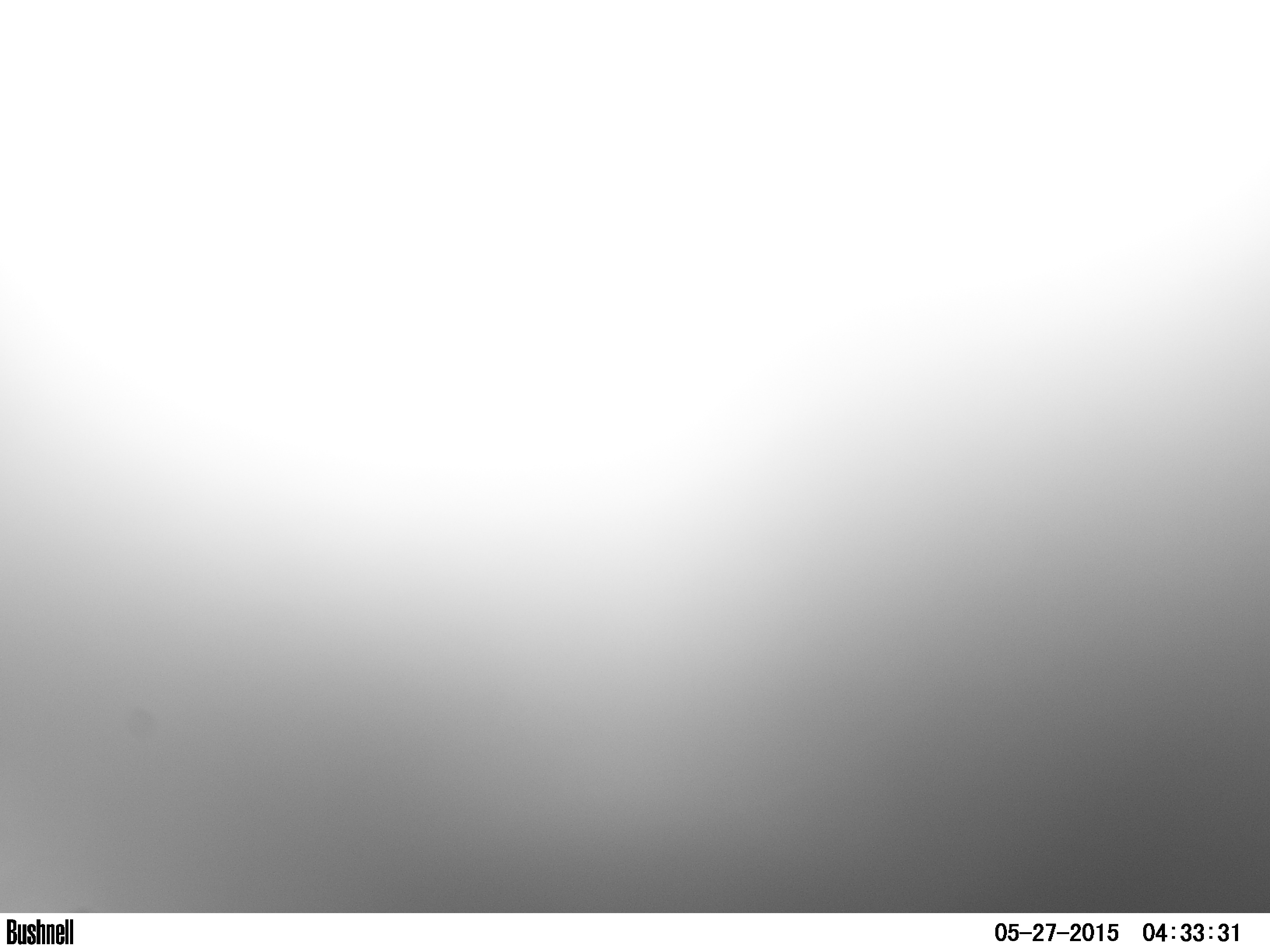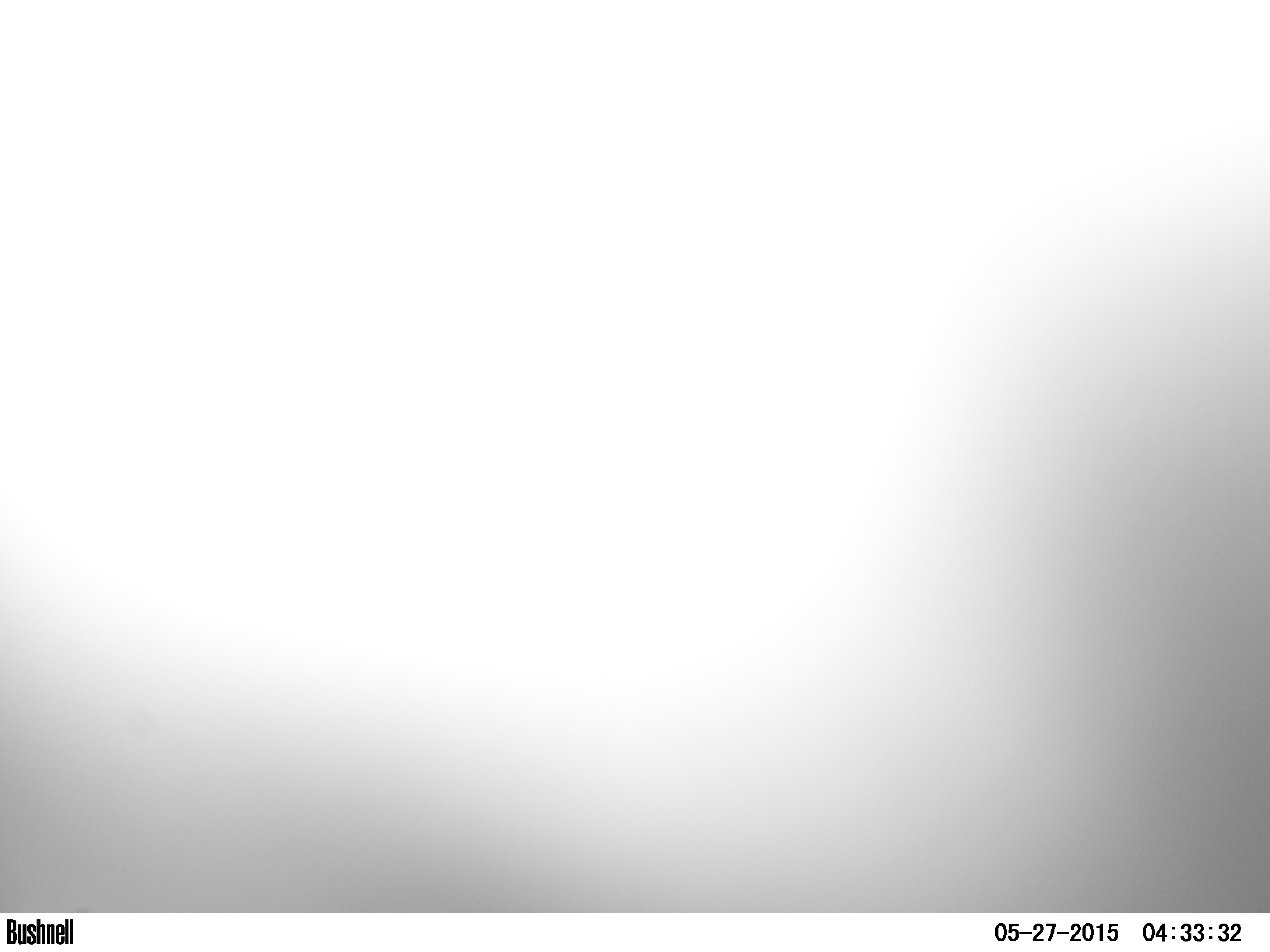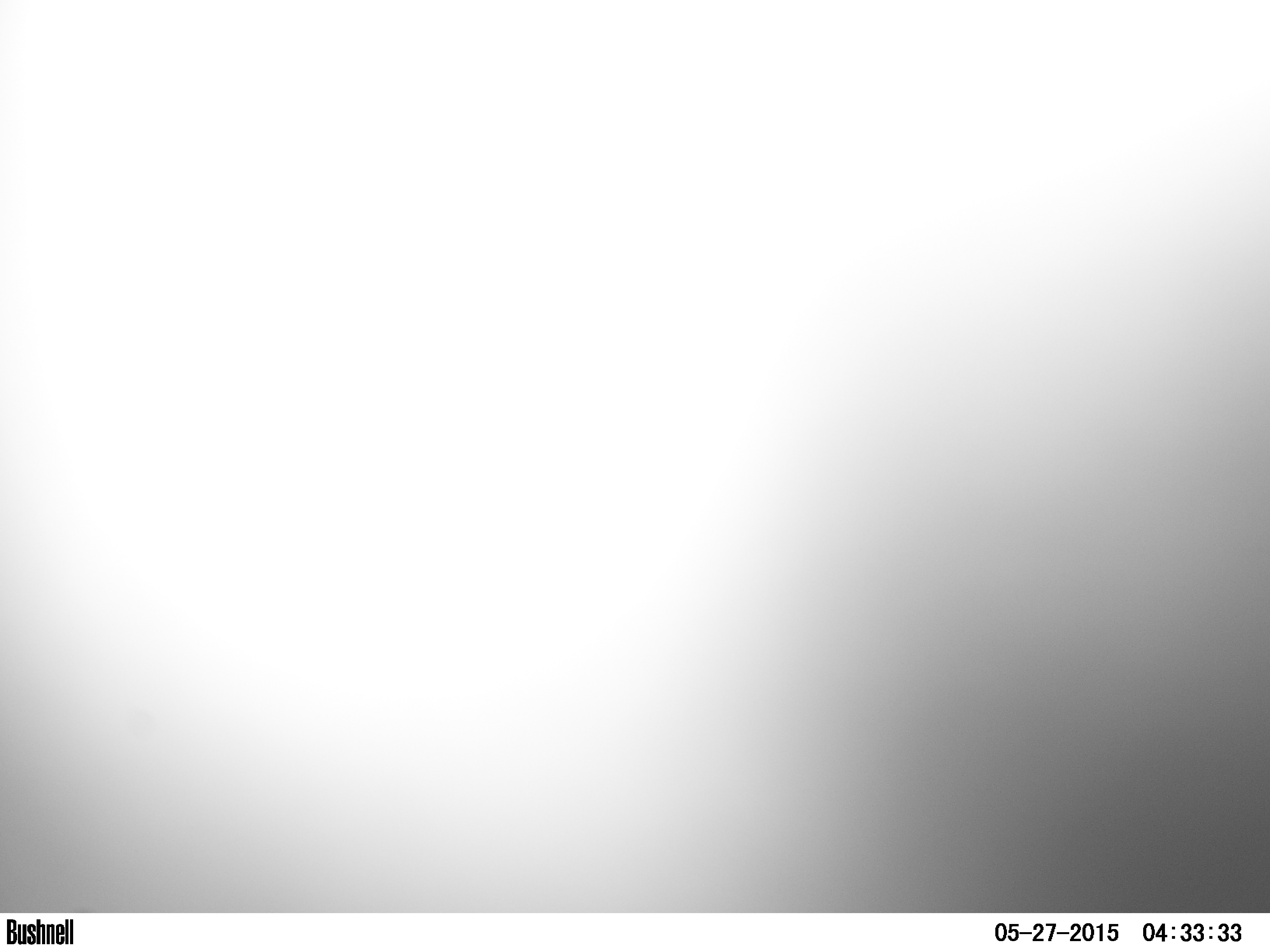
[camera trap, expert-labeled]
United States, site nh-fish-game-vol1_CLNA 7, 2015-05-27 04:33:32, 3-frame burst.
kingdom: Animalia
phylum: Chordata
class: Mammalia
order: Artiodactyla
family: Cervidae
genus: Alces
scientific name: Alces alces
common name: moose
Moose (Alces alces).